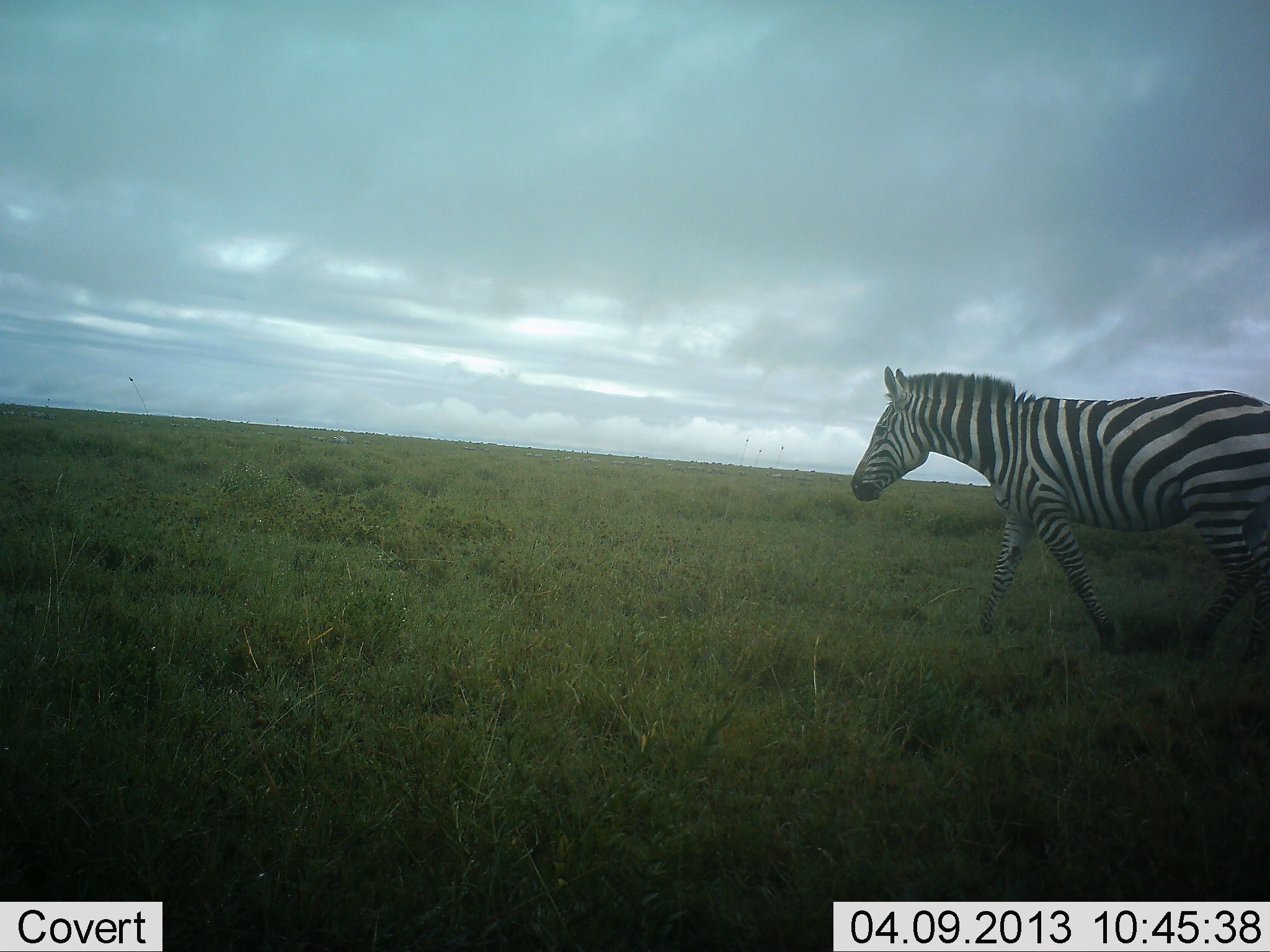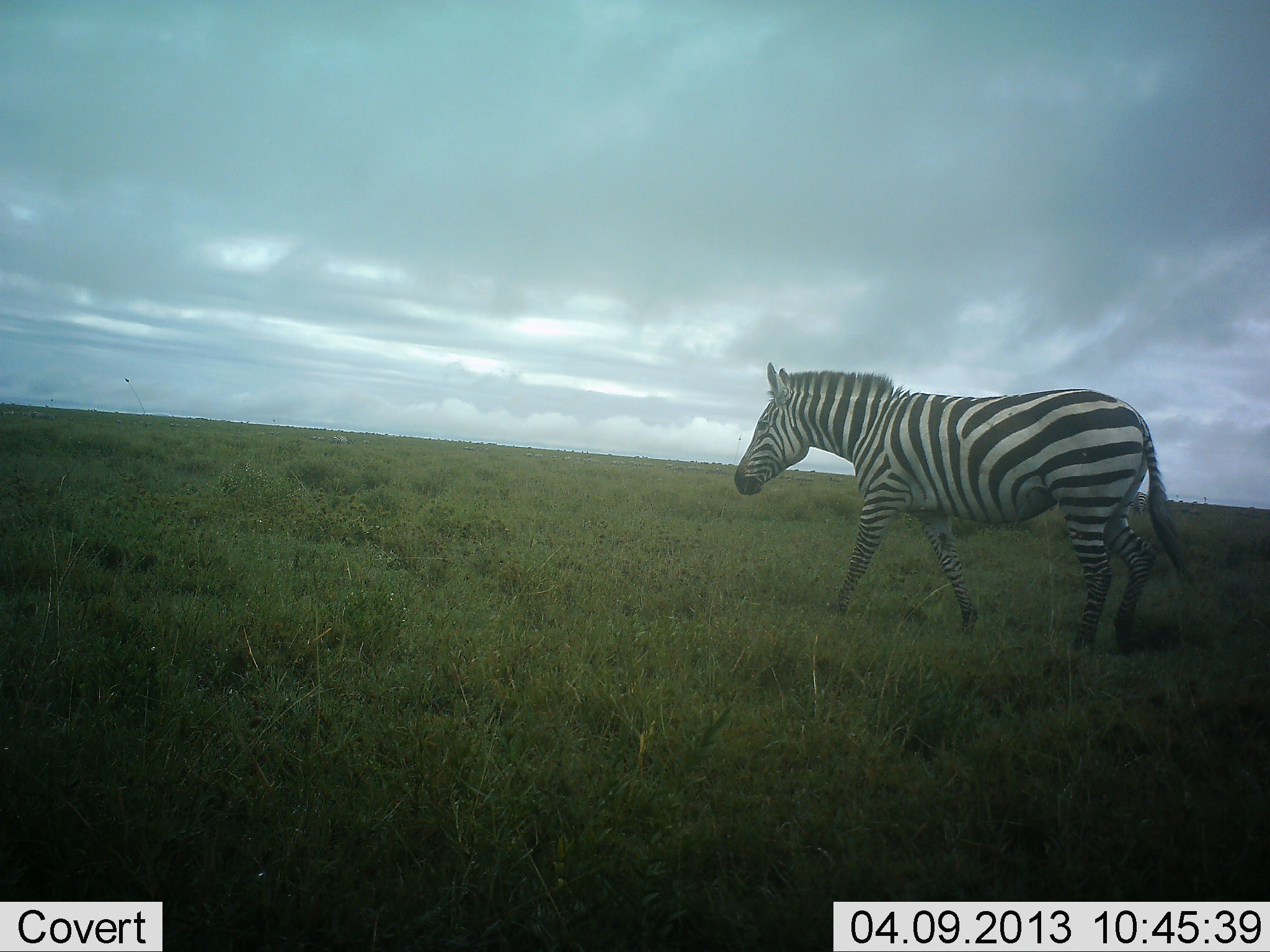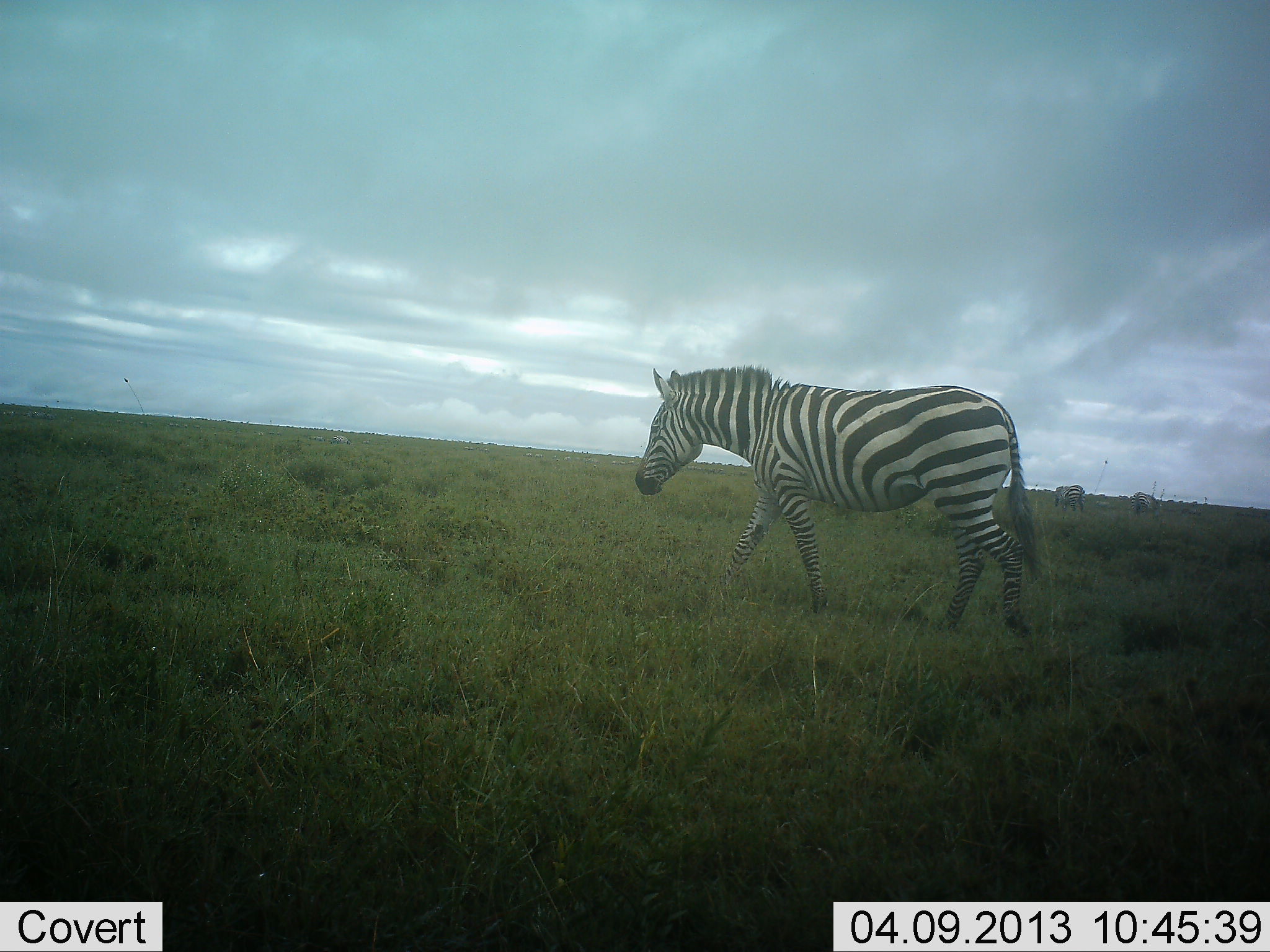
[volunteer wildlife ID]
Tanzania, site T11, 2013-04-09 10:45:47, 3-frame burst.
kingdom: Animalia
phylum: Chordata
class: Mammalia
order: Perissodactyla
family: Equidae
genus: Equus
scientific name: Equus quagga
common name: plains zebra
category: zebra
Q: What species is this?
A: Zebra (plains zebra) (Equus quagga).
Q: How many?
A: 1.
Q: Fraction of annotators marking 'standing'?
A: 14%.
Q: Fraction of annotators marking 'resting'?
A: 0%.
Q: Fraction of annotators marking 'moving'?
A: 95%.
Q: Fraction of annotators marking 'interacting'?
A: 0%.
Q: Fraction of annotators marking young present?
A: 0%.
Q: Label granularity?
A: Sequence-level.